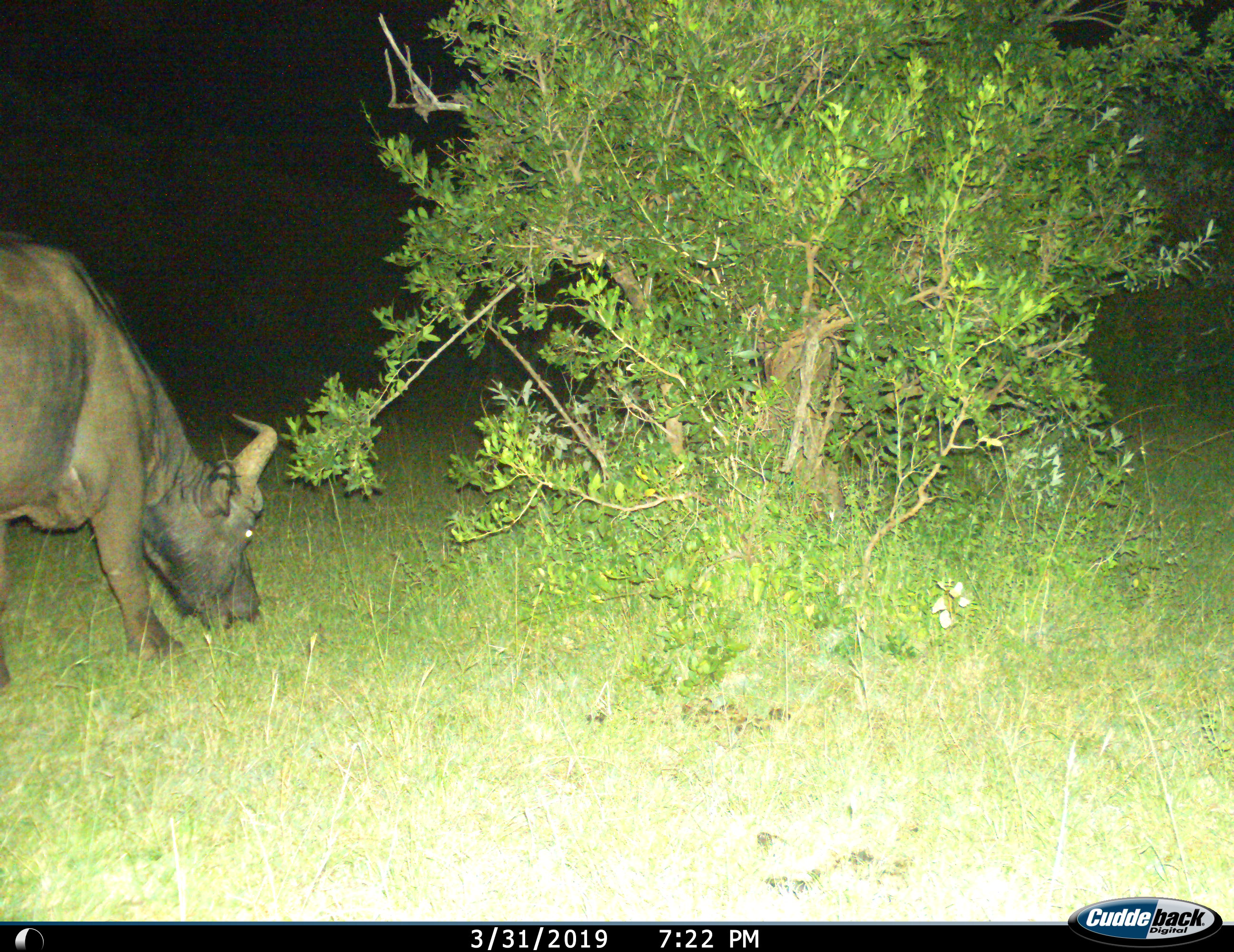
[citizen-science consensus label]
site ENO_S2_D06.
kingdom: Animalia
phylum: Chordata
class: Mammalia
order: Artiodactyla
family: Bovidae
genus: Syncerus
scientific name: Syncerus caffer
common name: african buffalo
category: buffalo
Buffalo (african buffalo) (Syncerus caffer), count 1. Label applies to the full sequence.